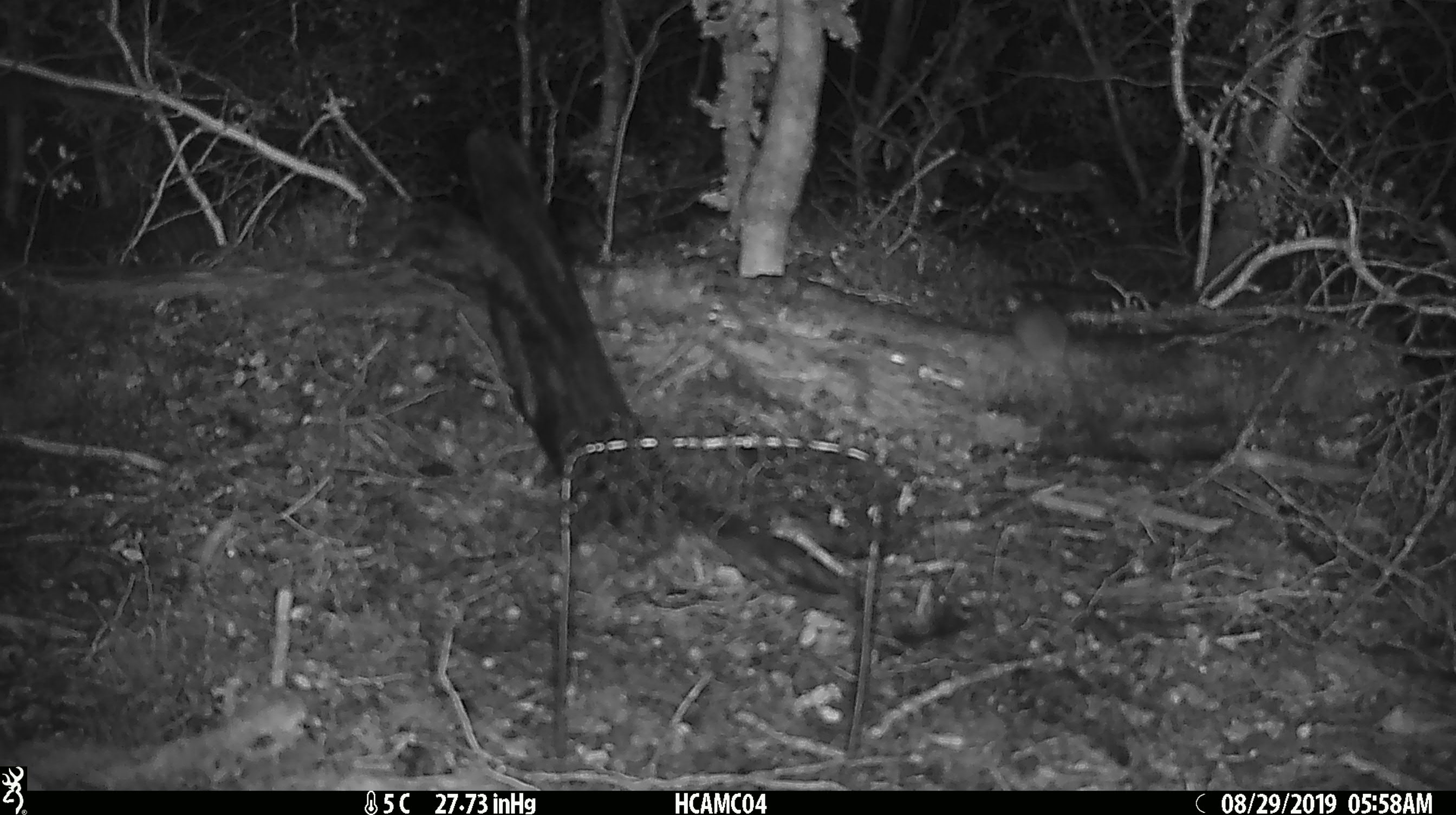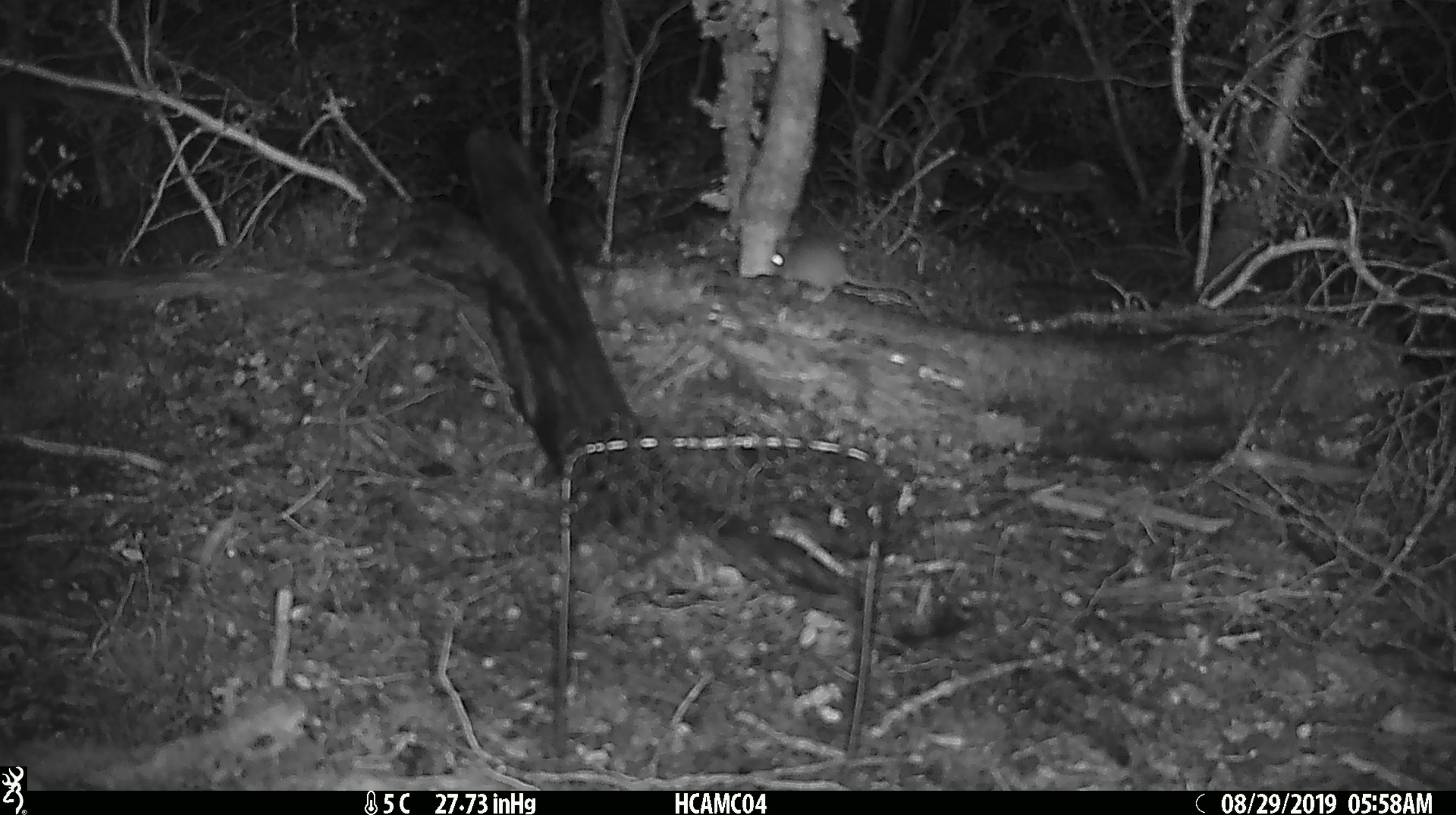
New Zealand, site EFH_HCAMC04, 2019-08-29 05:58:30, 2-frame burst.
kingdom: Animalia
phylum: Chordata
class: Mammalia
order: Rodentia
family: Muridae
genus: Mus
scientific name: Mus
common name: mouse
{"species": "mouse (Mus)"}